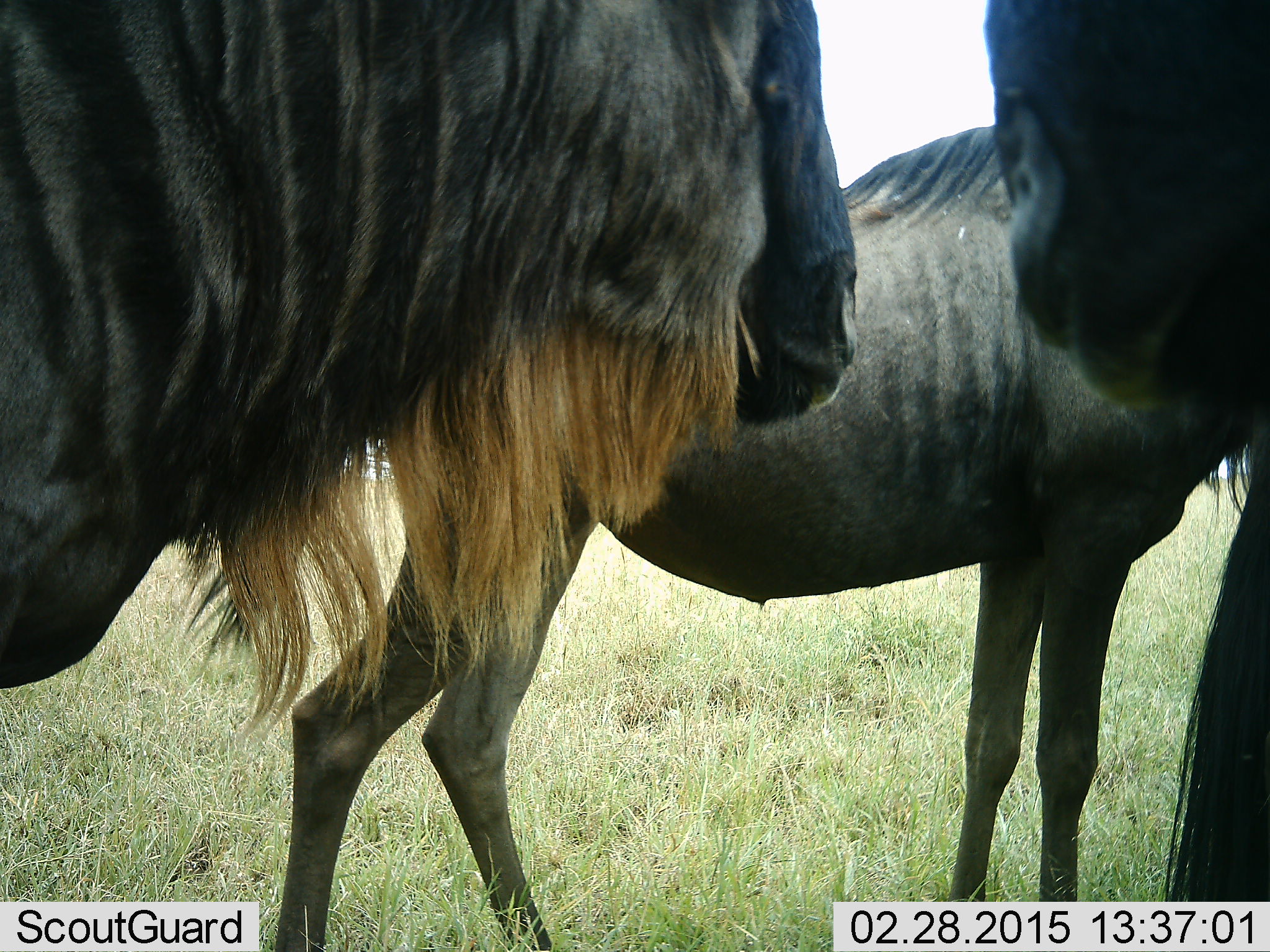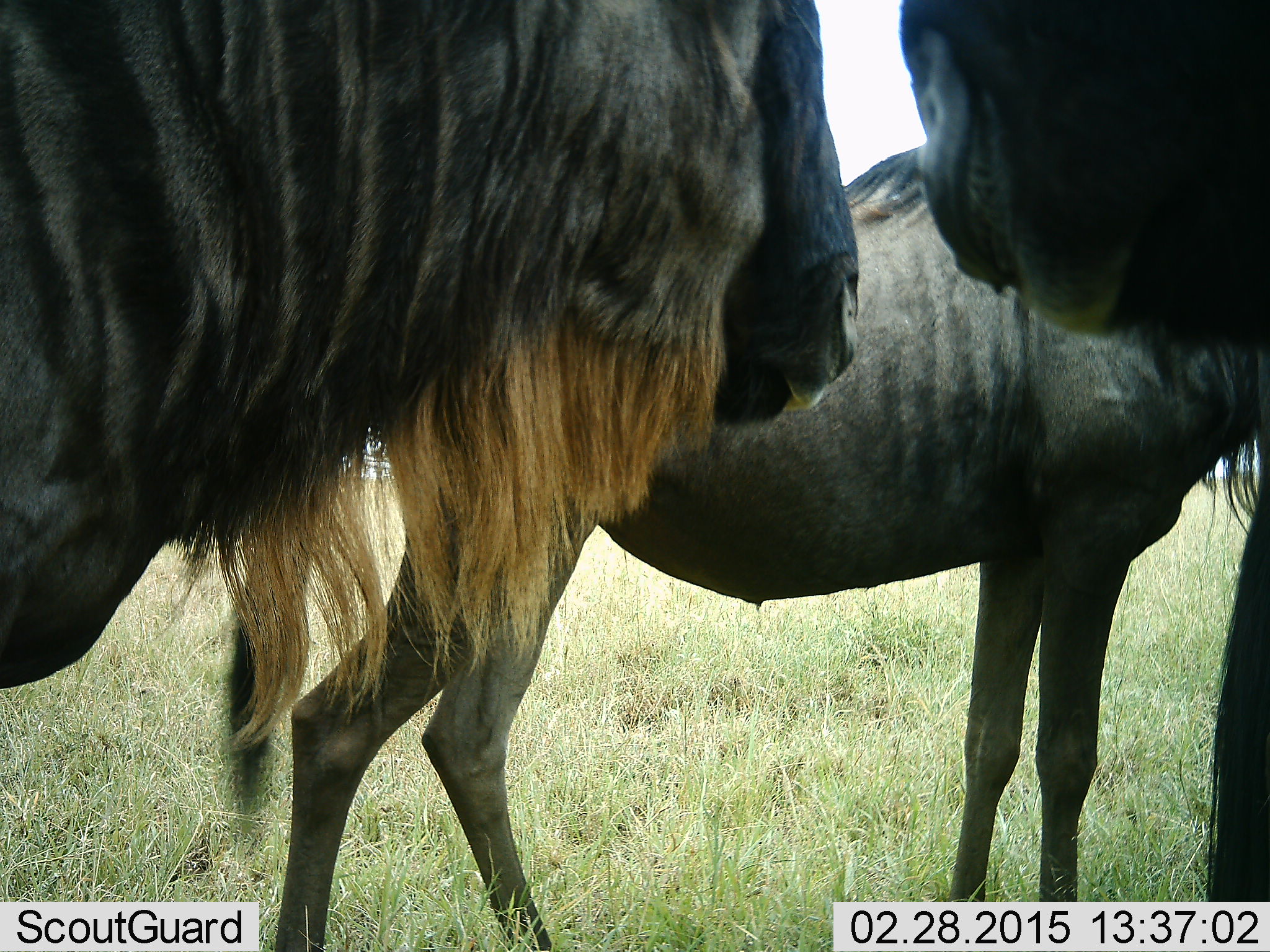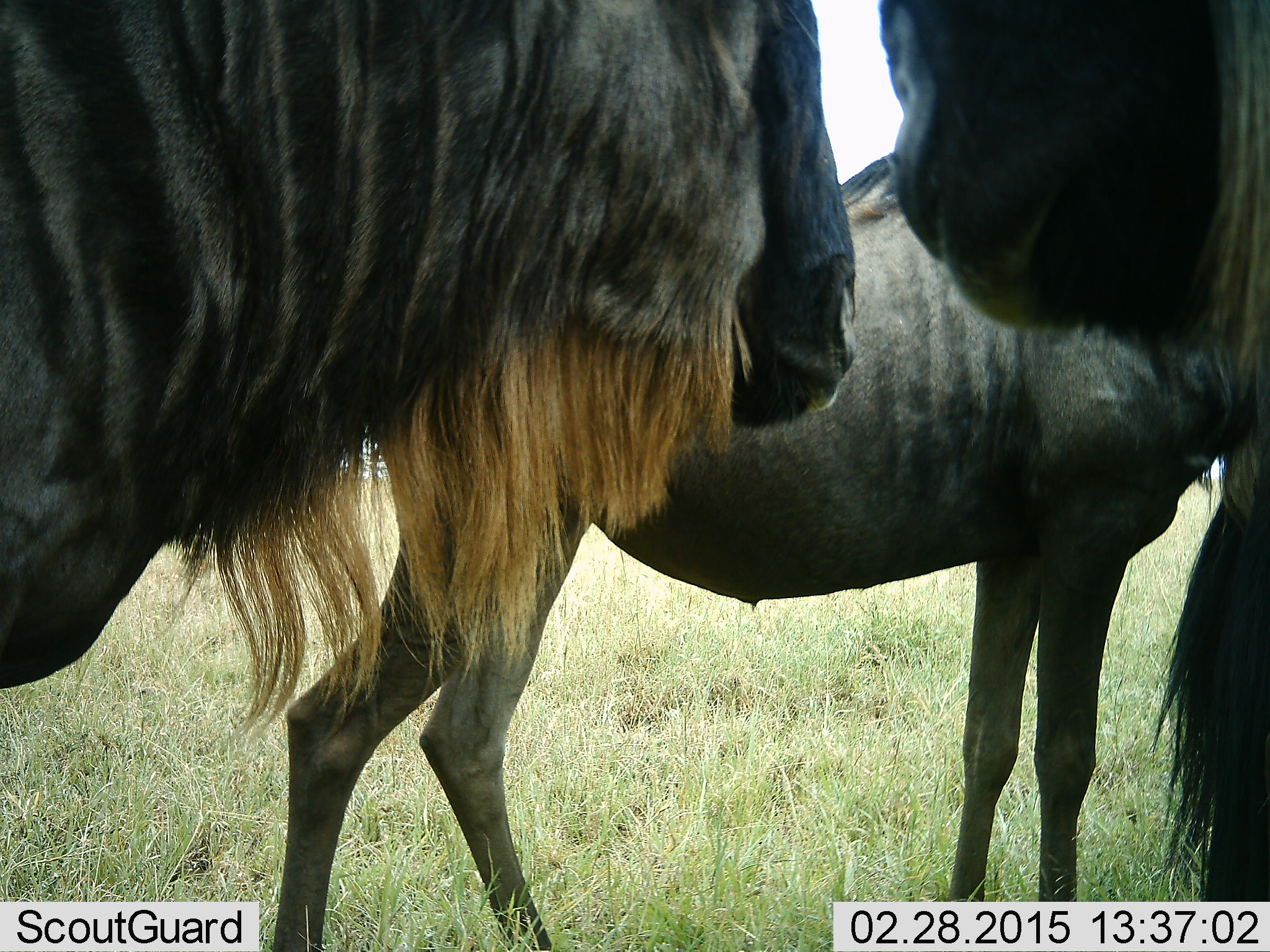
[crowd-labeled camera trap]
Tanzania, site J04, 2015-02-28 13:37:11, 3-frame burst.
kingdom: Animalia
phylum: Chordata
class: Mammalia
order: Artiodactyla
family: Bovidae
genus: Connochaetes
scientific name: Connochaetes taurinus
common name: blue wildebeest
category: wildebeest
Wildebeest (blue wildebeest) (Connochaetes taurinus), count 3. Behavior (volunteer vote fractions): standing 90%, resting 0%, moving 10%, interacting 10%. Young present (vote fraction): 0%. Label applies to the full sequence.